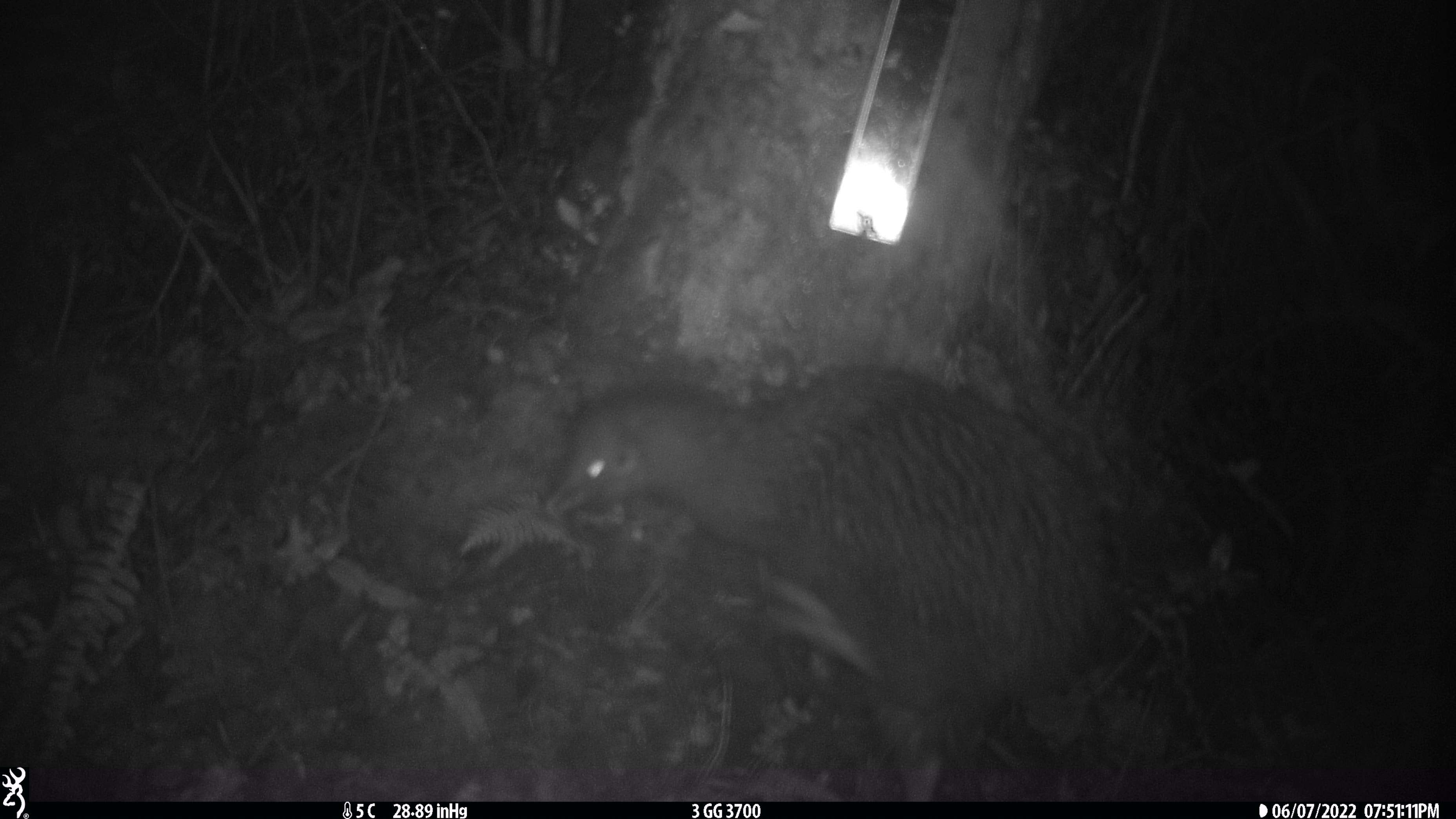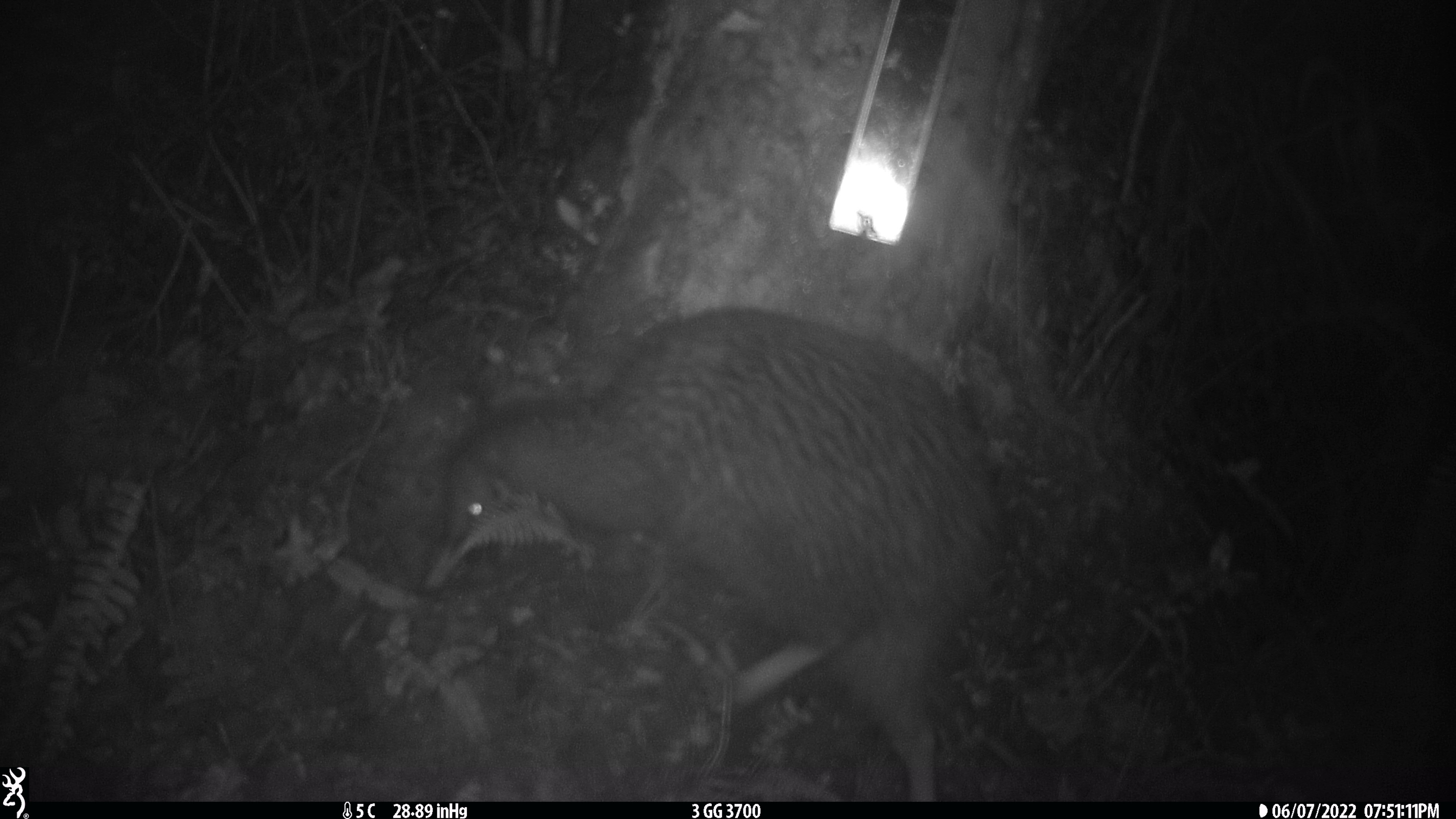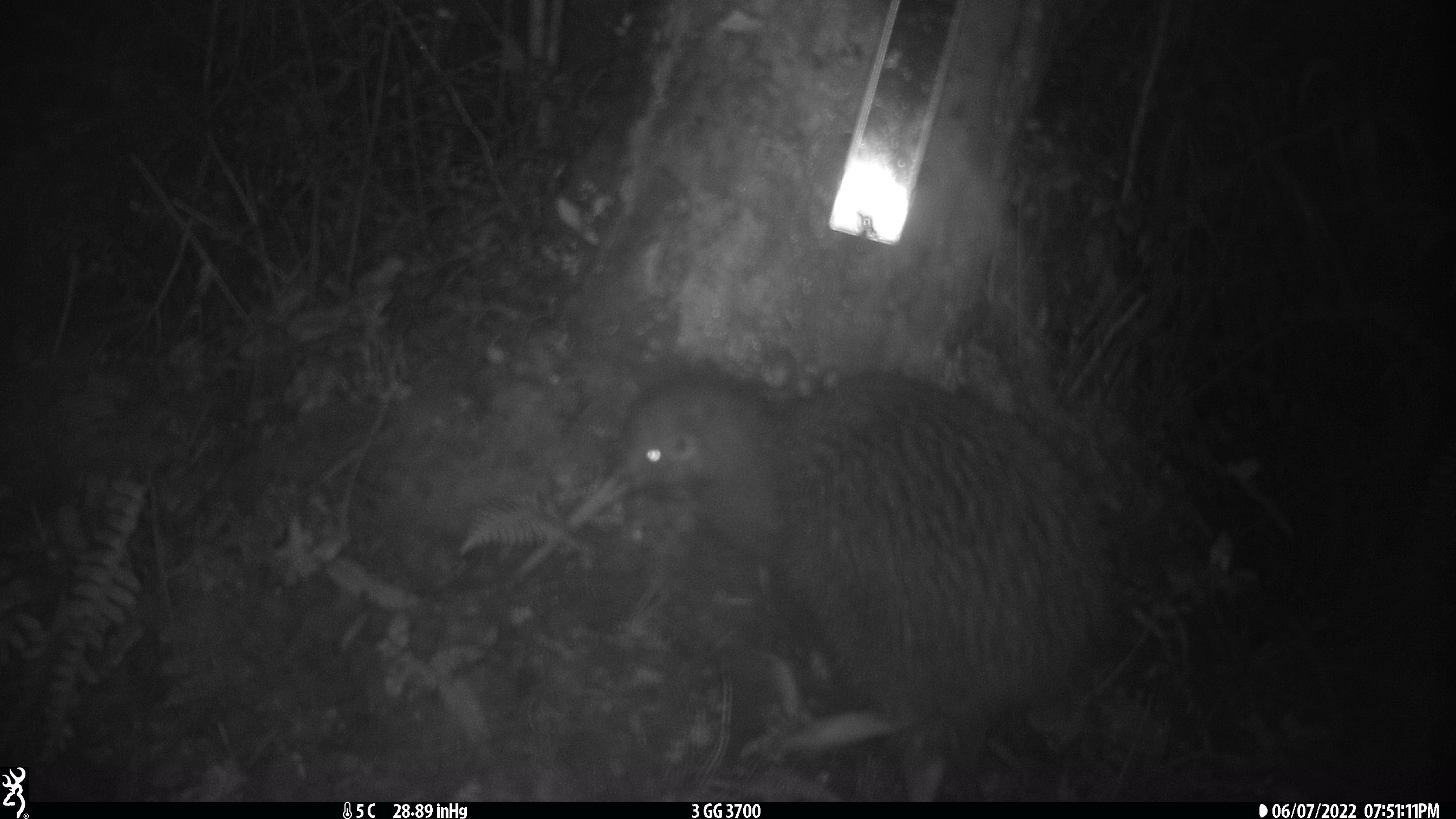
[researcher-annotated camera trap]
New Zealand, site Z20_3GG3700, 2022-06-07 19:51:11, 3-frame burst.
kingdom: Animalia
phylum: Chordata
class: Aves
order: Apterygiformes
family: Apterygidae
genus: Apteryx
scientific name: Apteryx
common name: kiwi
Kiwi (Apteryx).